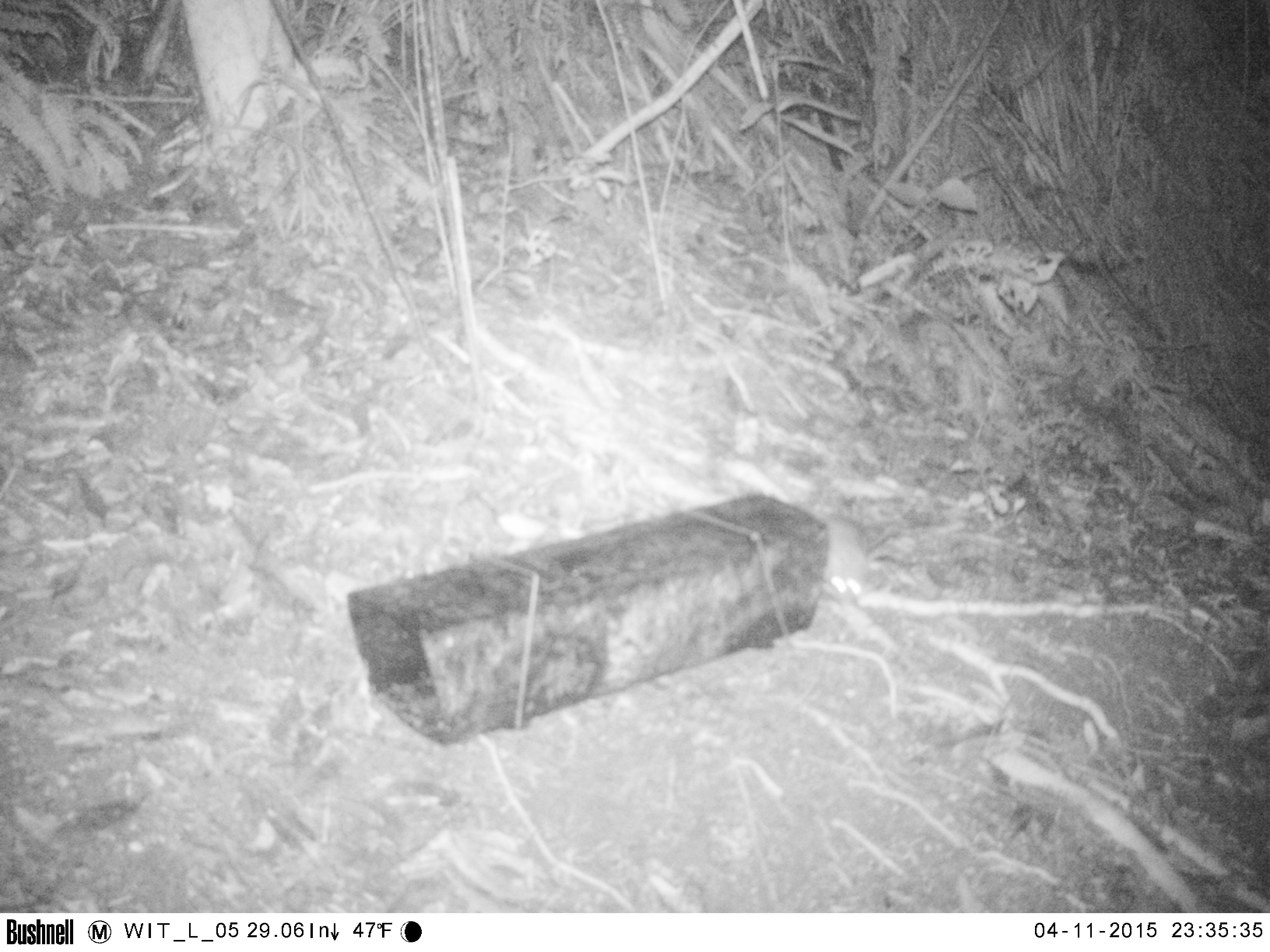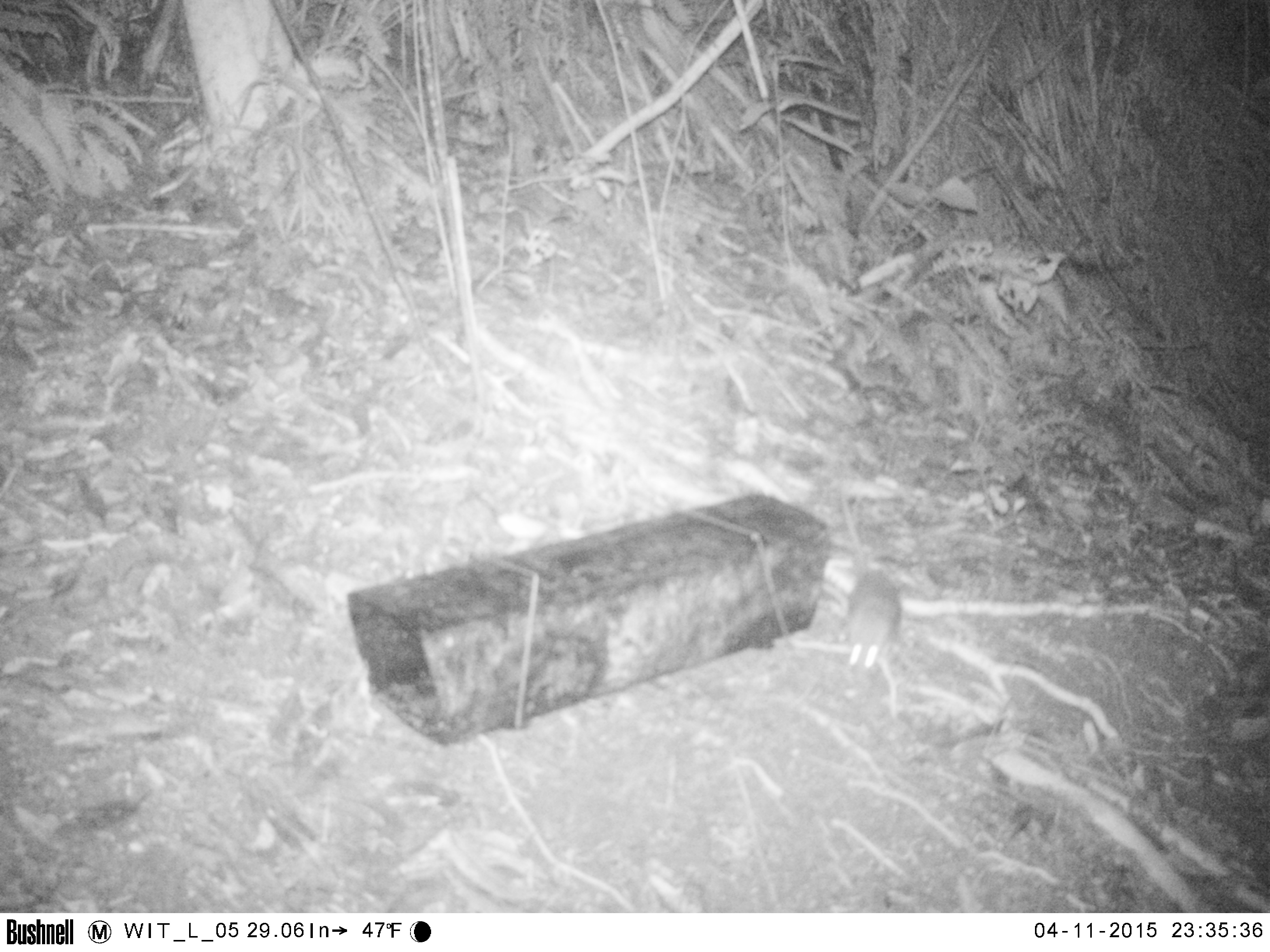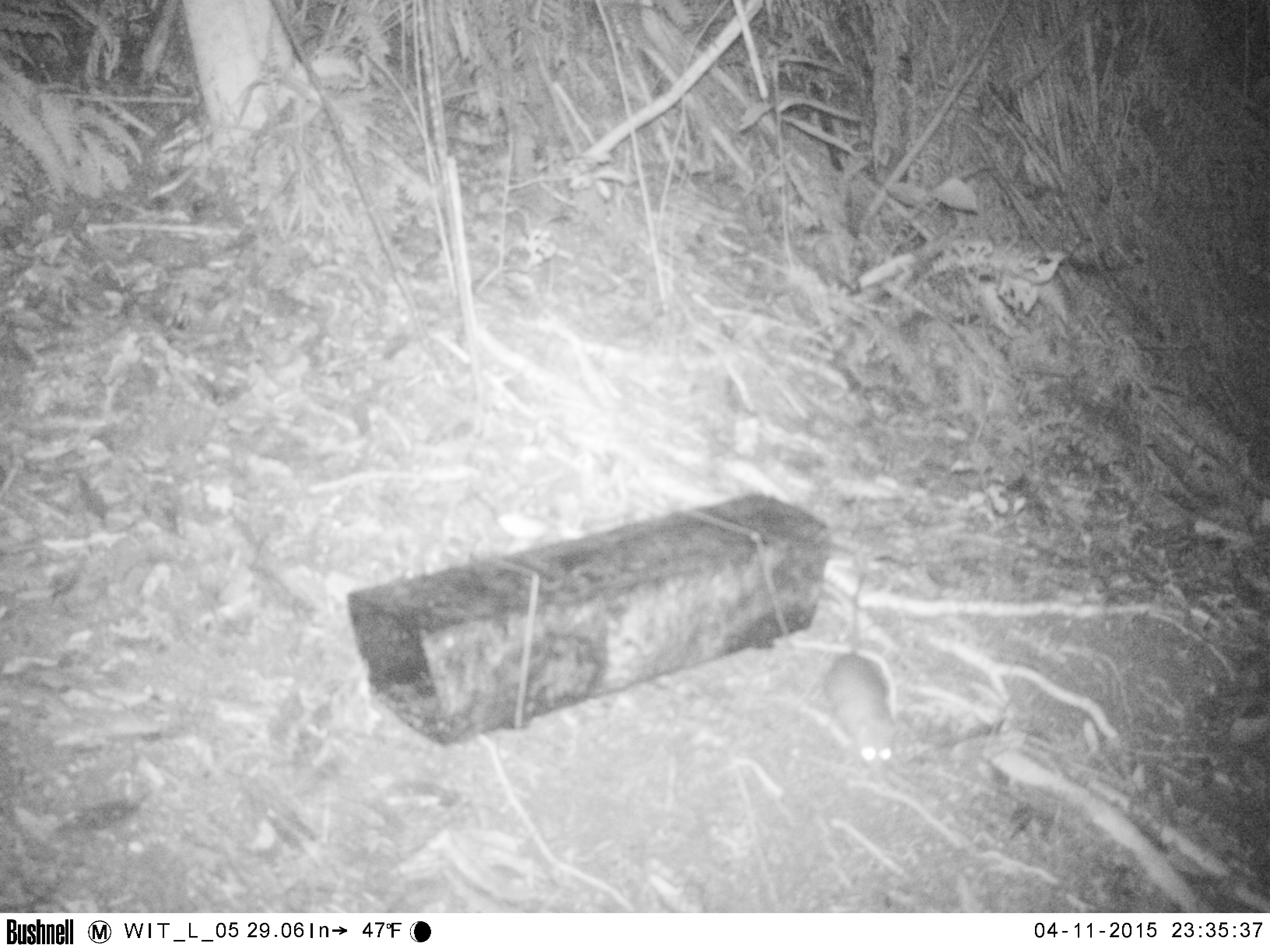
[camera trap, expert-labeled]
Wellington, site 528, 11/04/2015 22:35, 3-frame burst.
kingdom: Animalia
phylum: Chordata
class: Mammalia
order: Rodentia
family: Muridae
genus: Rattus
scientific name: Rattus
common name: rat